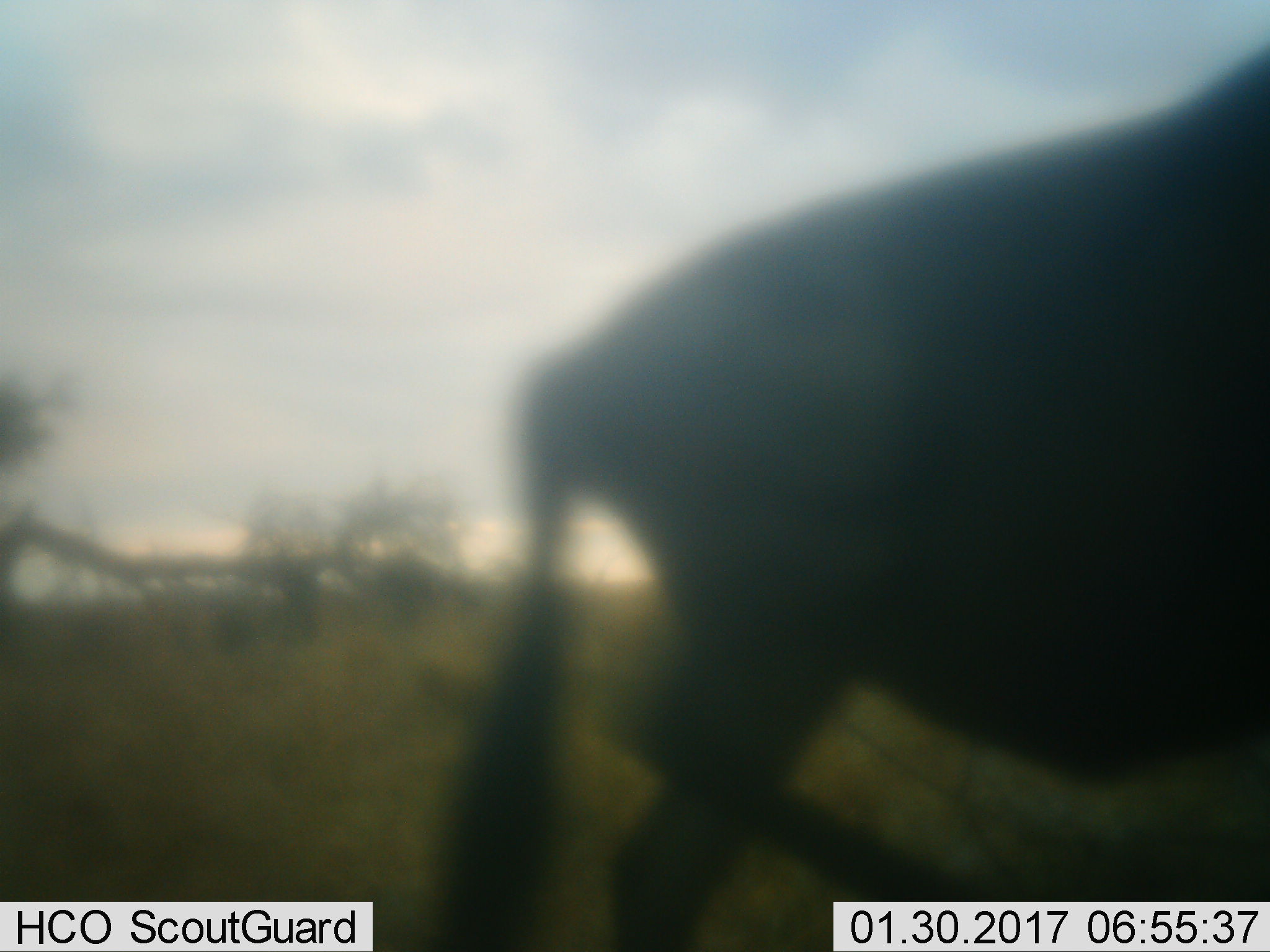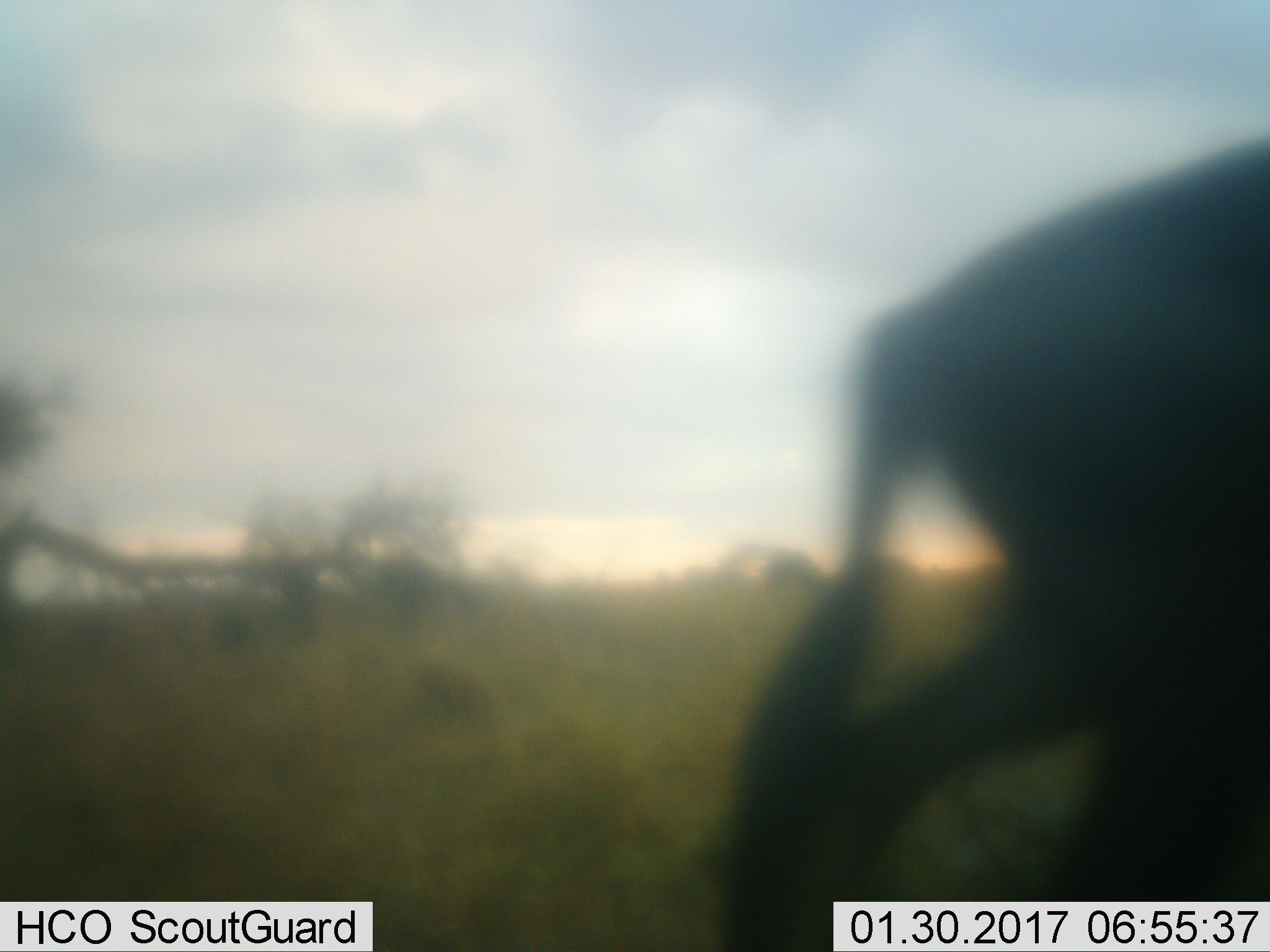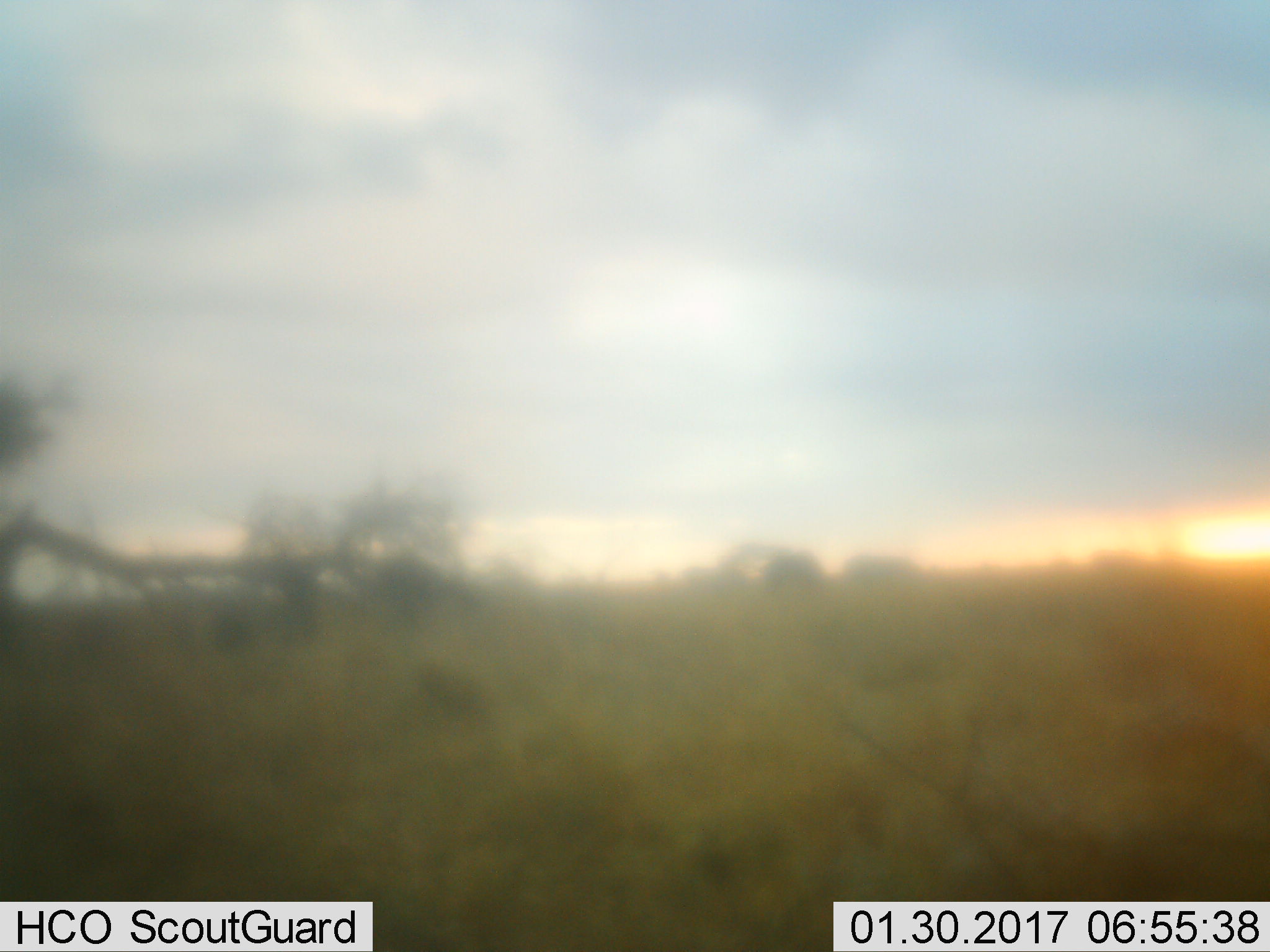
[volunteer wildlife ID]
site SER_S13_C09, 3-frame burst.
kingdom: Animalia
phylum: Chordata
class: Mammalia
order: Artiodactyla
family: Bovidae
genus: Connochaetes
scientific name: Connochaetes taurinus taurinus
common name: blue wildebeest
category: wildebeestblue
Wildebeestblue (blue wildebeest) (Connochaetes taurinus taurinus), count 1. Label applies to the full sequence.